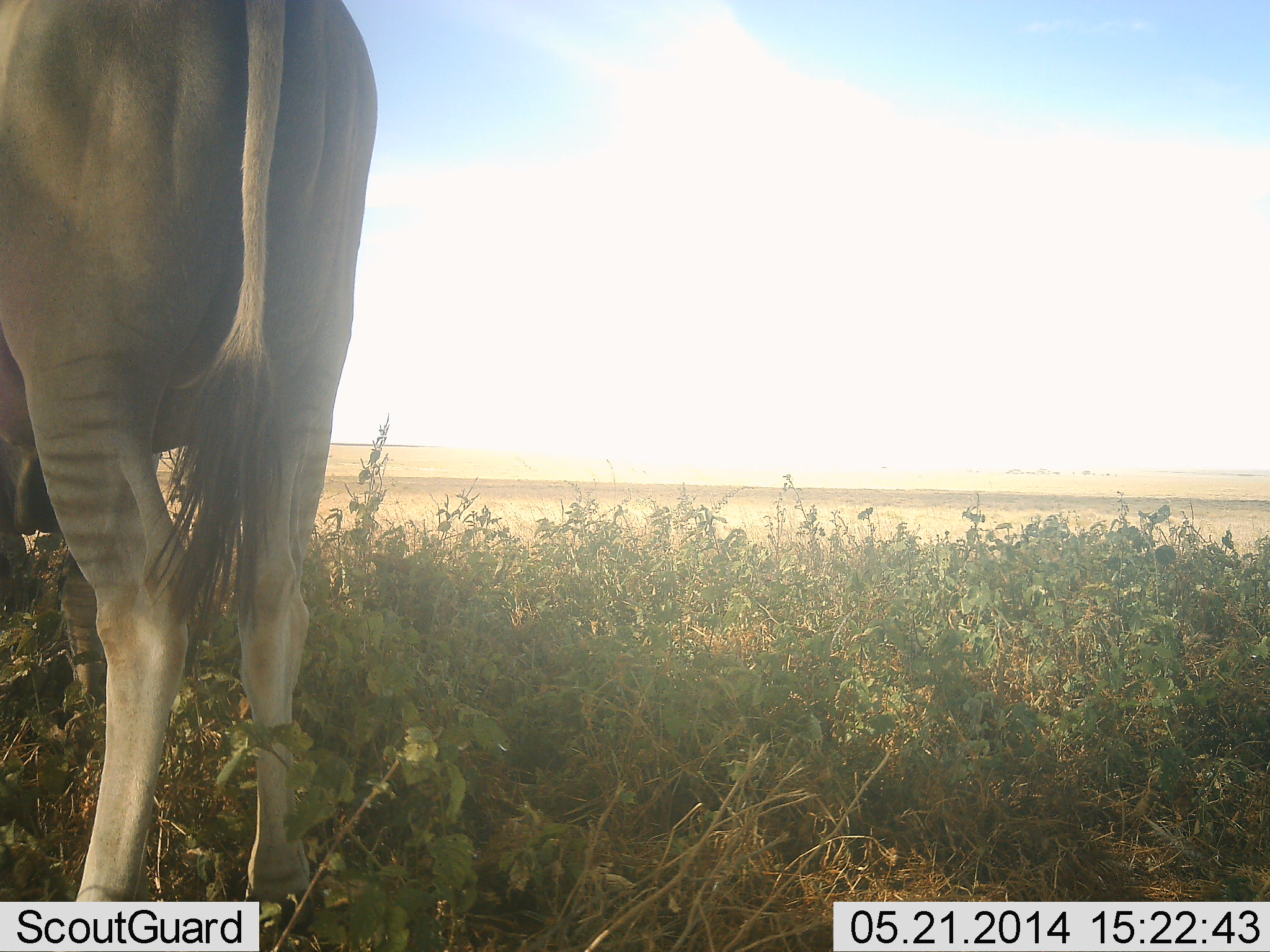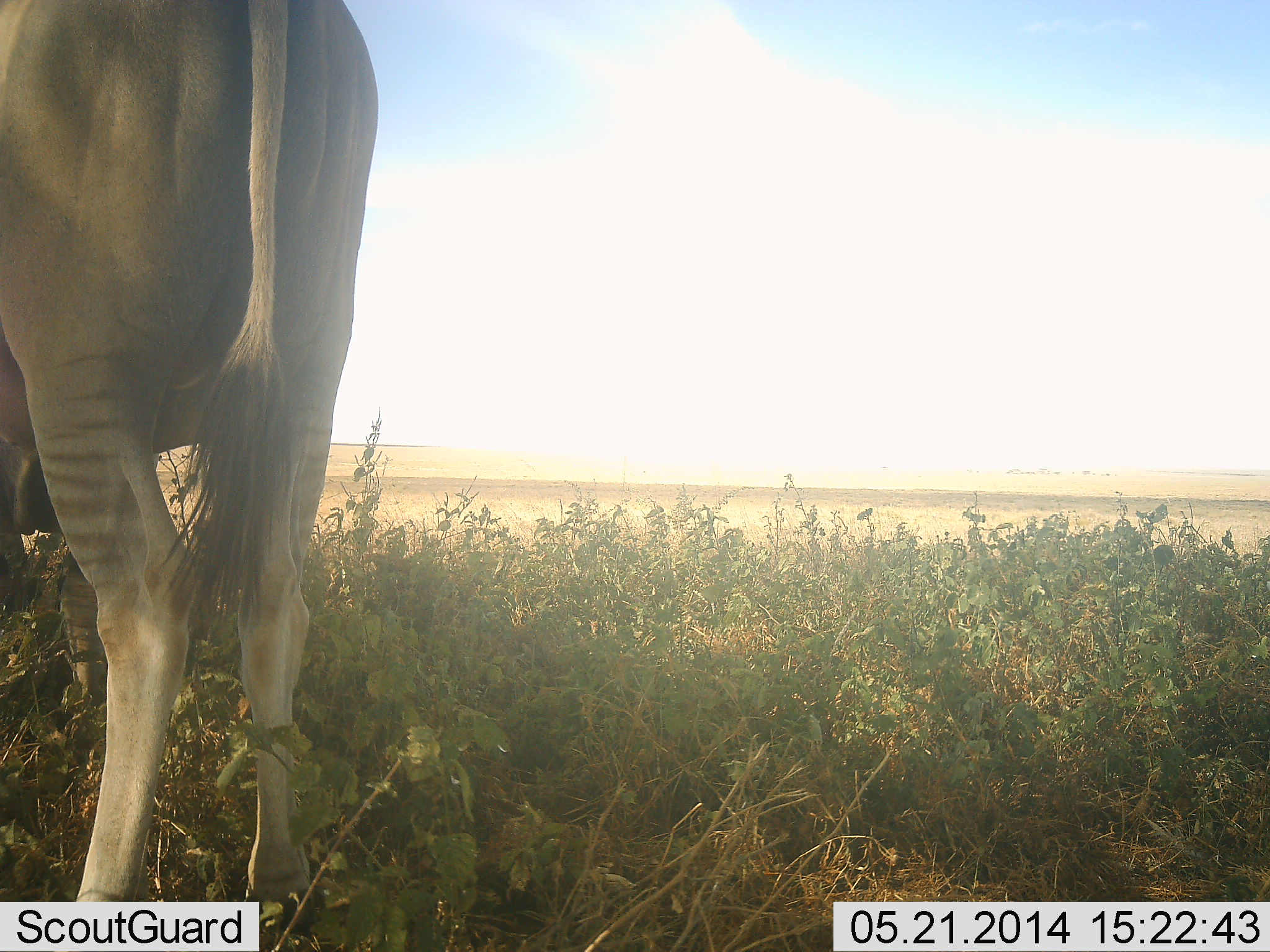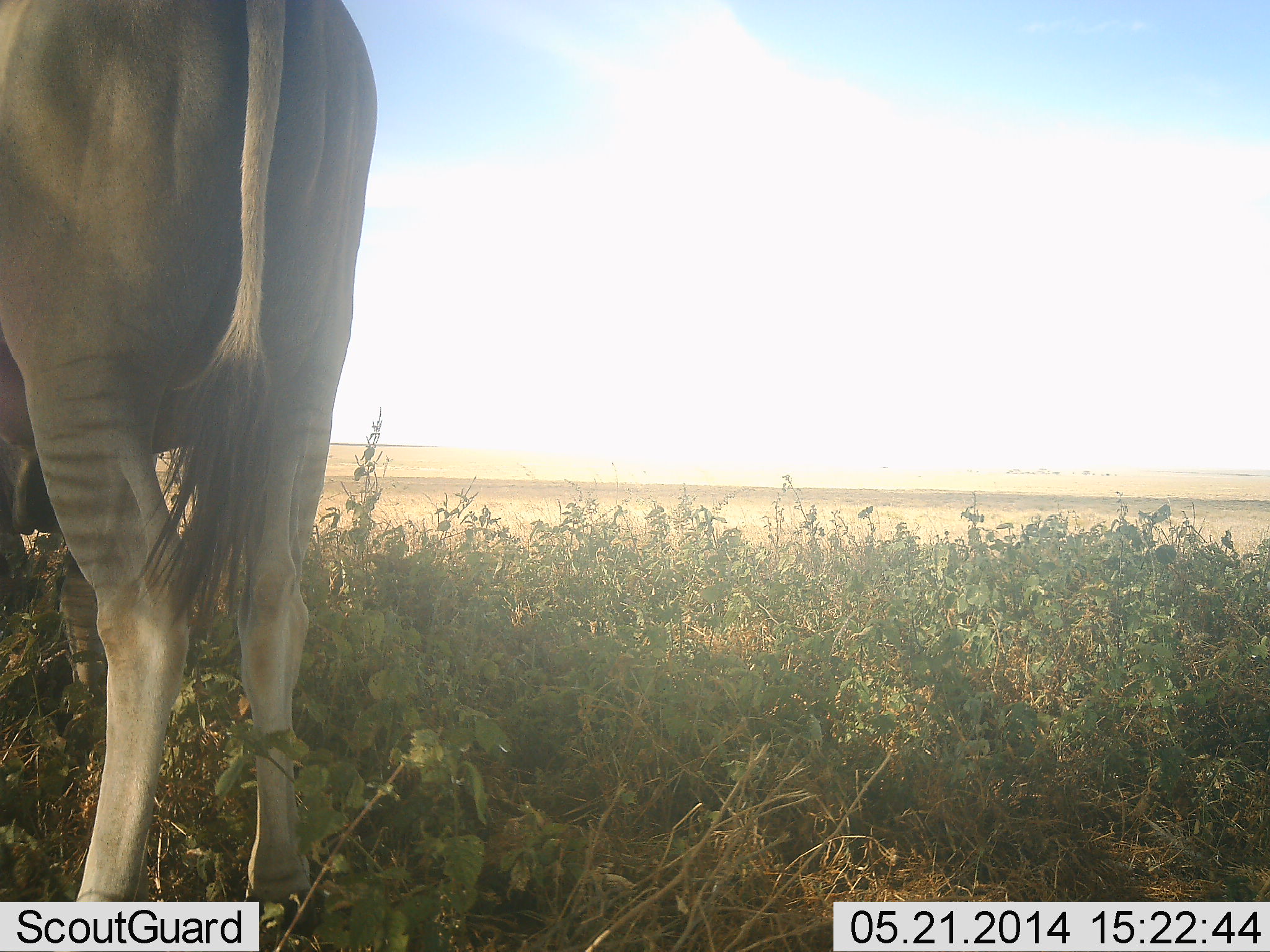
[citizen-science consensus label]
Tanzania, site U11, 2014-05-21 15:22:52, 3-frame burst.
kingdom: Animalia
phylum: Chordata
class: Mammalia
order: Artiodactyla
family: Bovidae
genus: Tragelaphus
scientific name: Tragelaphus oryx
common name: eland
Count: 1.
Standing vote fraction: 100%.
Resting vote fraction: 0%.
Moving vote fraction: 0%.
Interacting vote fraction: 0%.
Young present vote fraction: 0%.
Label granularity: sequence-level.